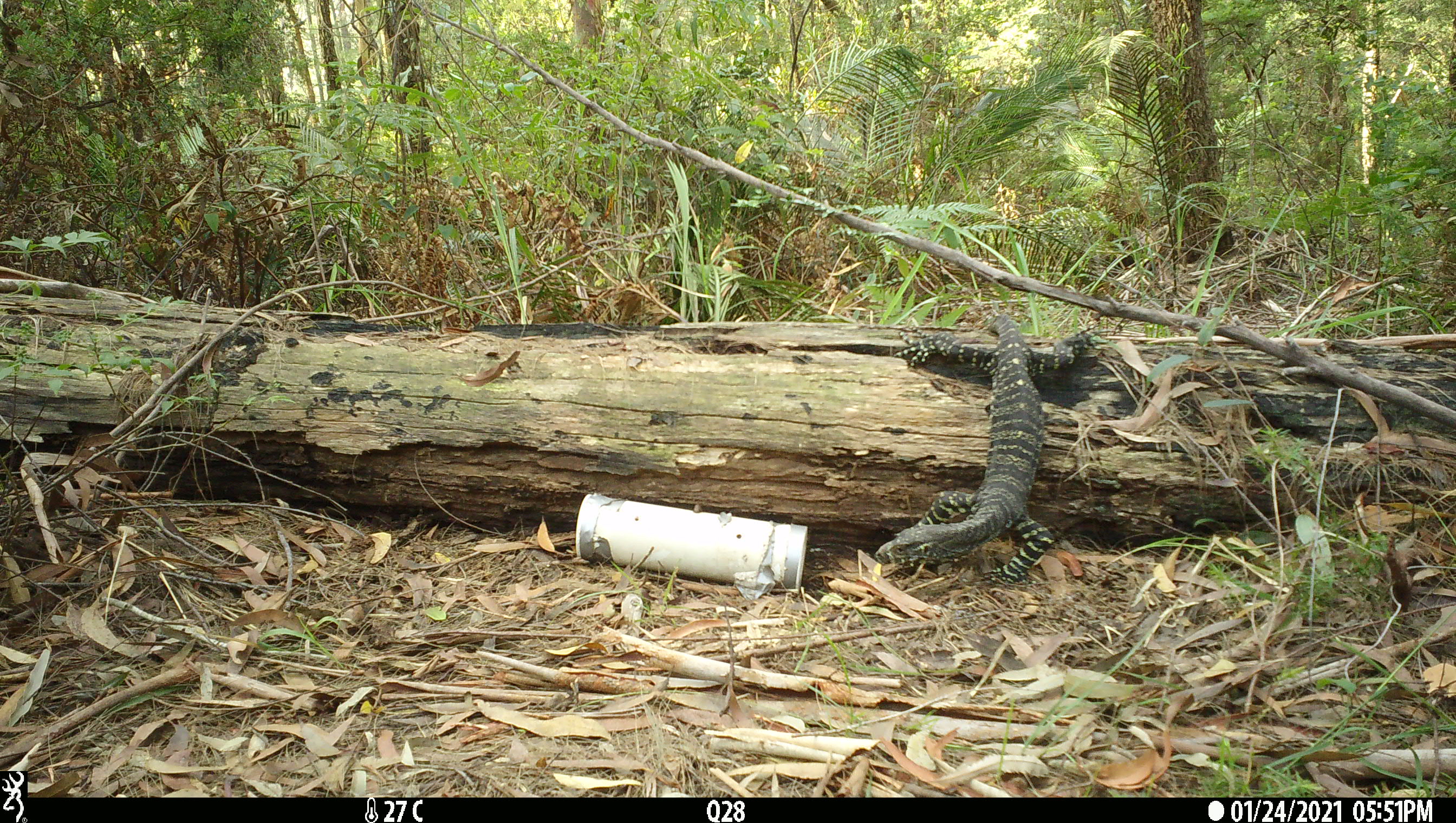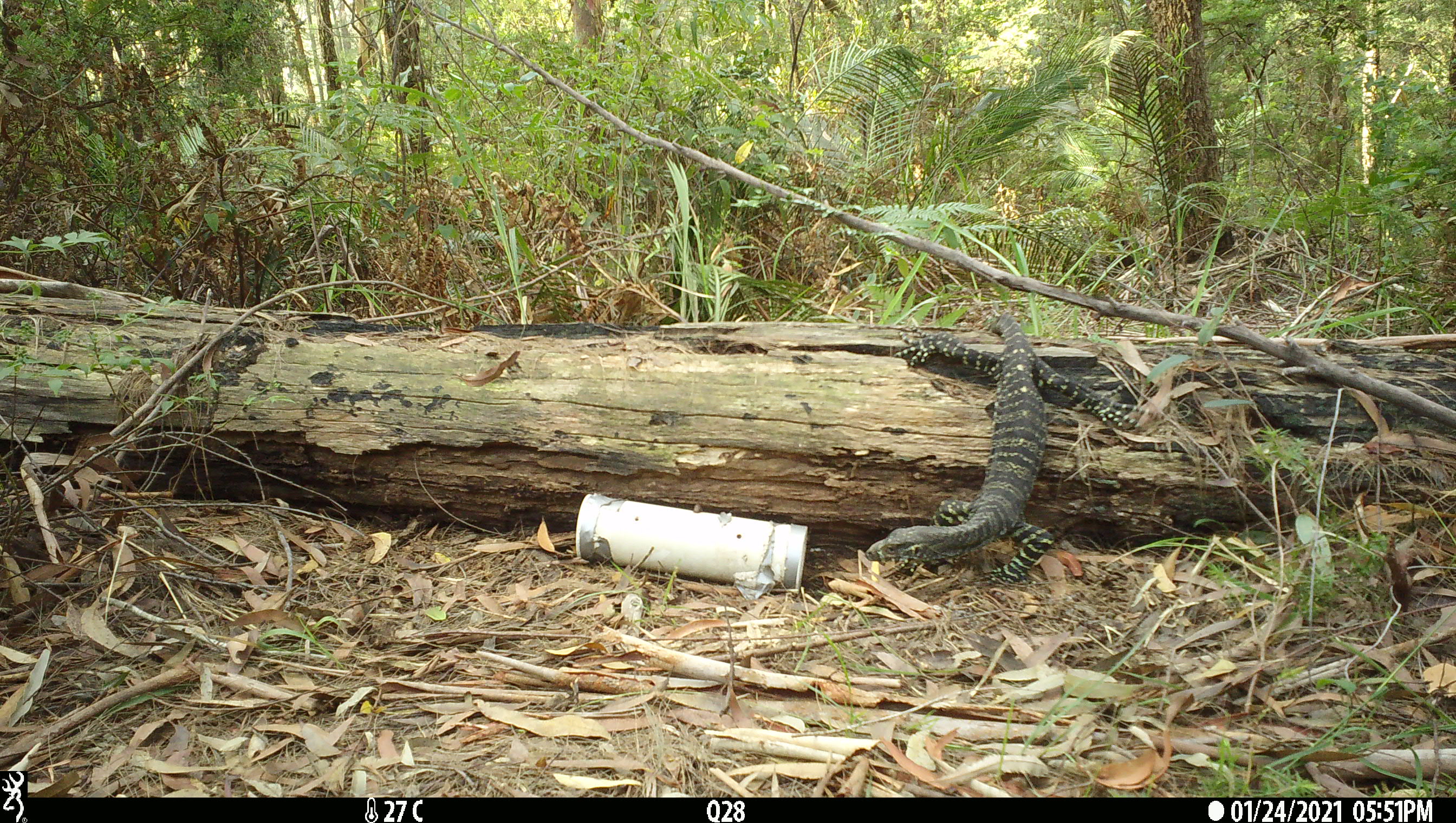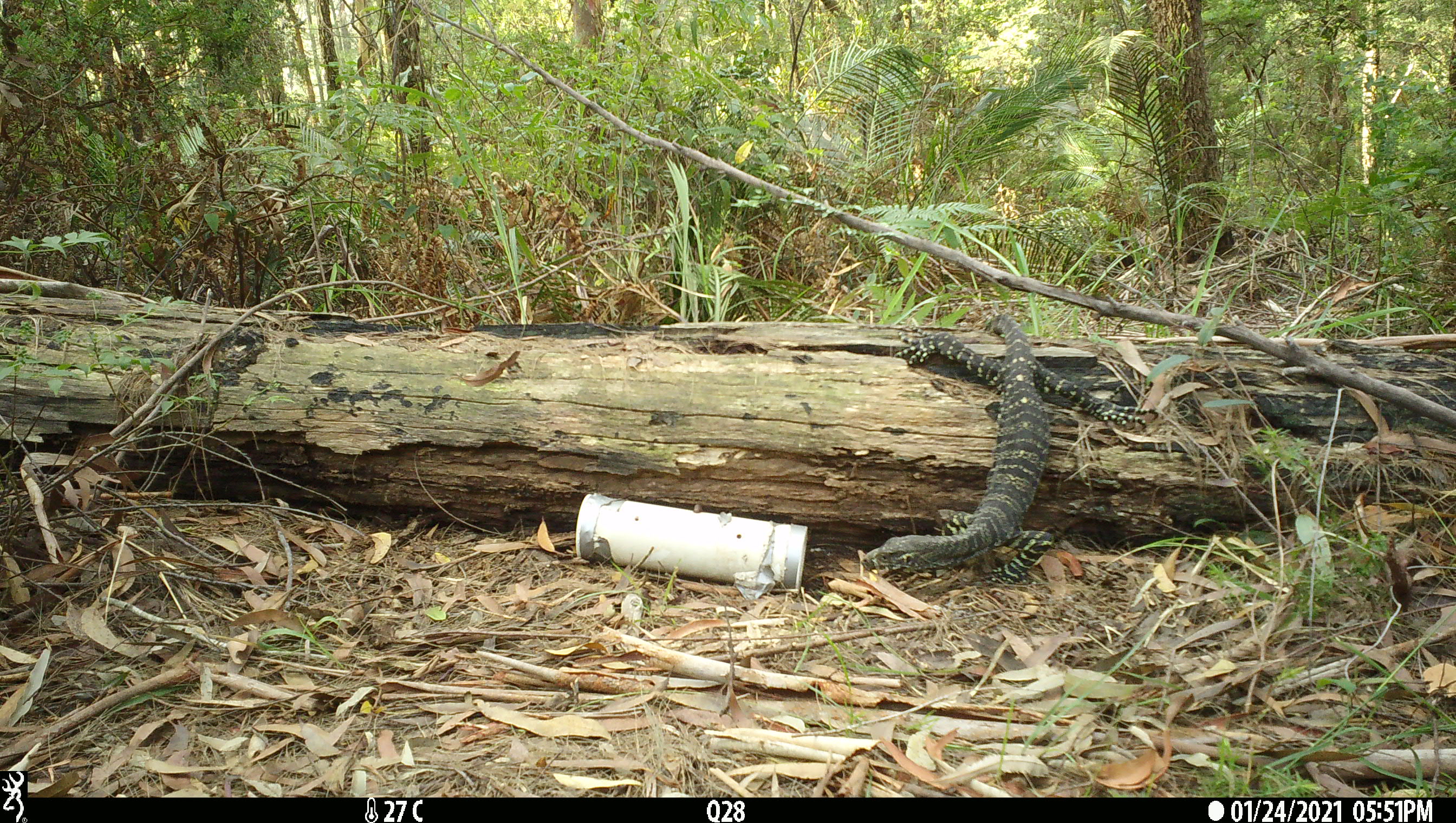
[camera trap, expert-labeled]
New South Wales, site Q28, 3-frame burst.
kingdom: Animalia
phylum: Chordata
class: Reptilia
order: Squamata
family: Varanidae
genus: Varanus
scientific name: Varanus varius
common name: lace monitor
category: goanna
Goanna (lace monitor) (Varanus varius).